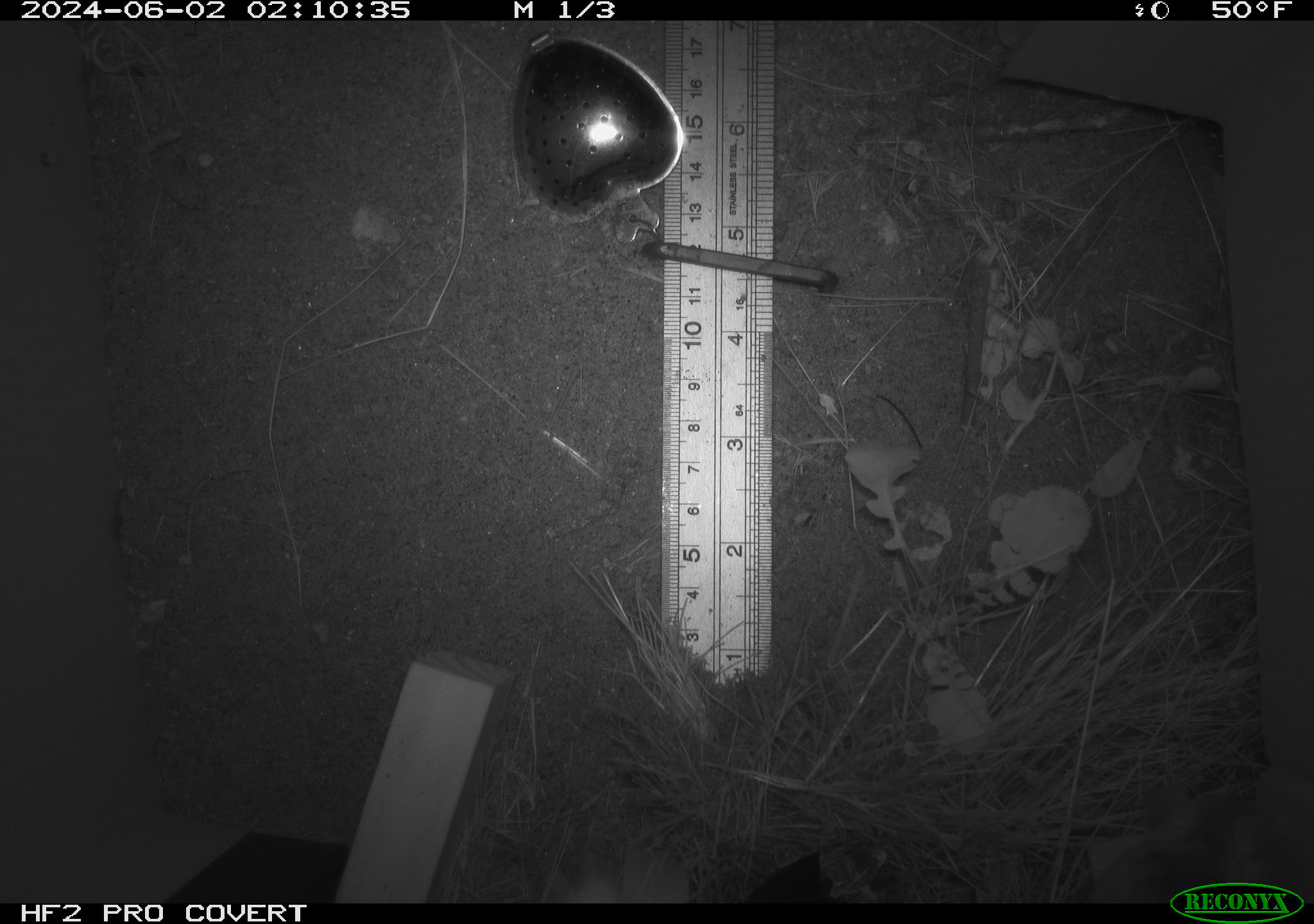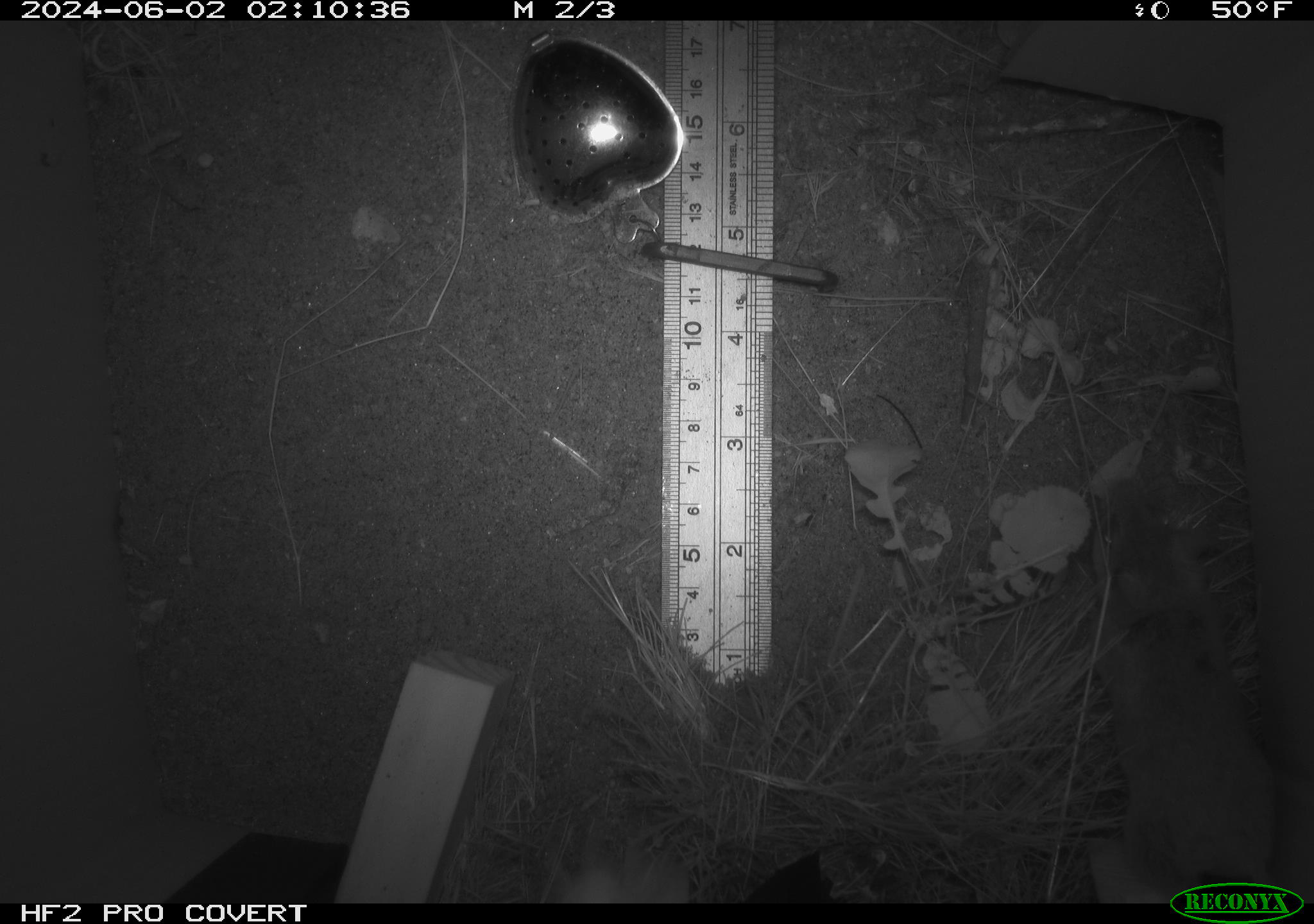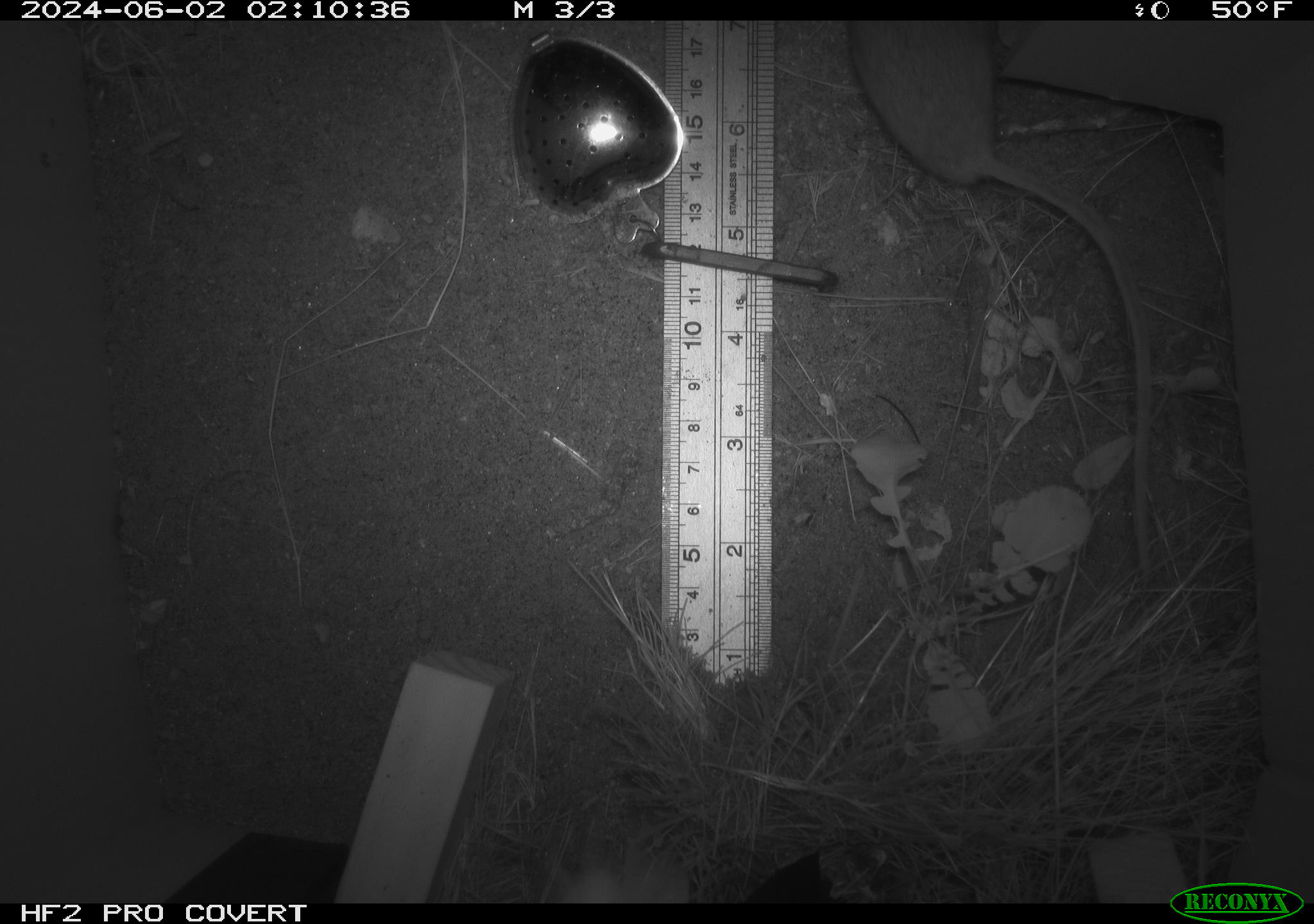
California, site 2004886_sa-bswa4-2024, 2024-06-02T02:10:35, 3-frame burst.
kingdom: Animalia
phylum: Chordata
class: Mammalia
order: Rodentia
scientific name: Rodentia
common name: rodent